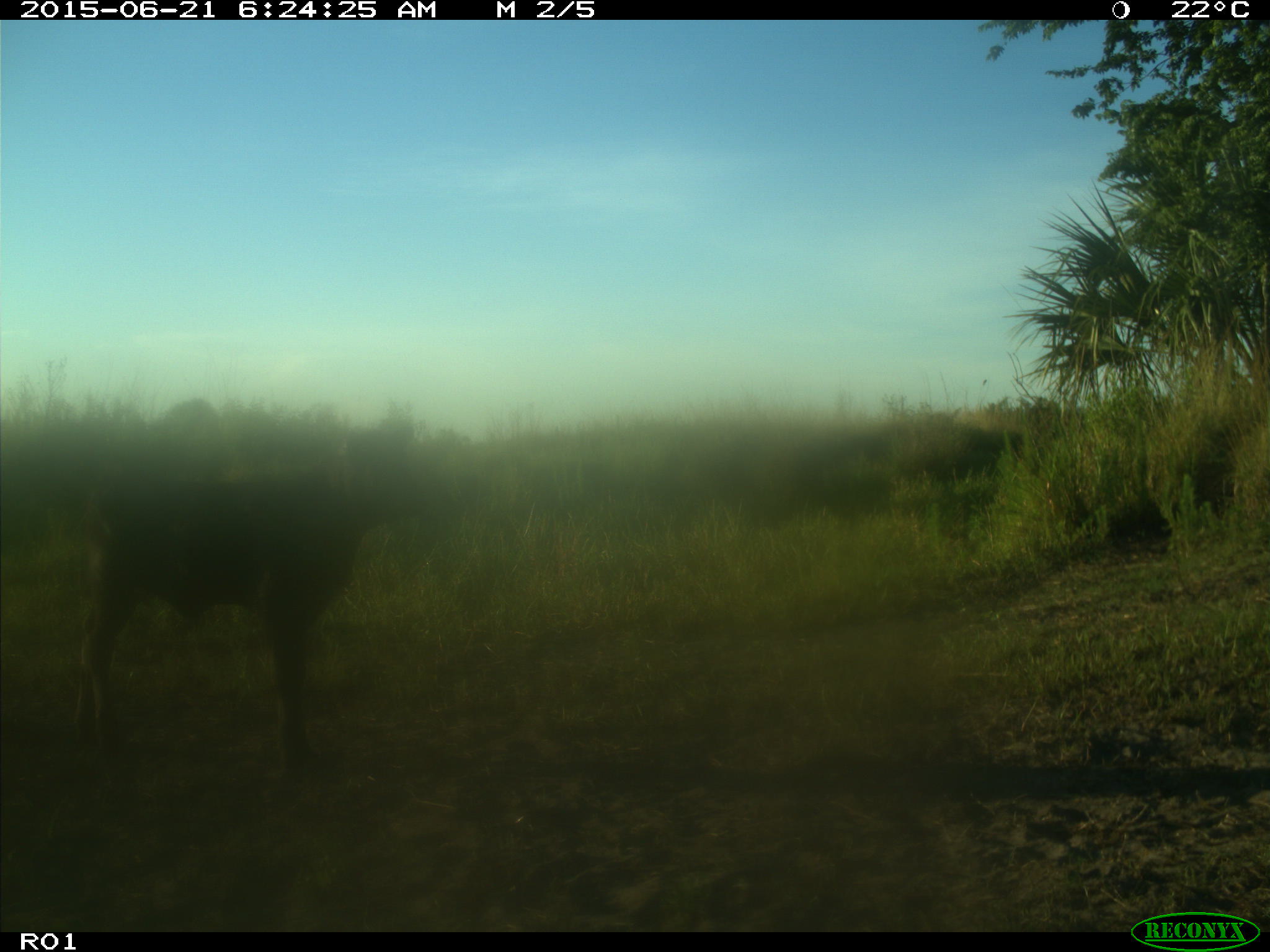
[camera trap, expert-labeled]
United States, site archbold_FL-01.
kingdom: Animalia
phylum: Chordata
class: Mammalia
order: Artiodactyla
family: Bovidae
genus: Bos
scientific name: Bos taurus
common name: domestic cow